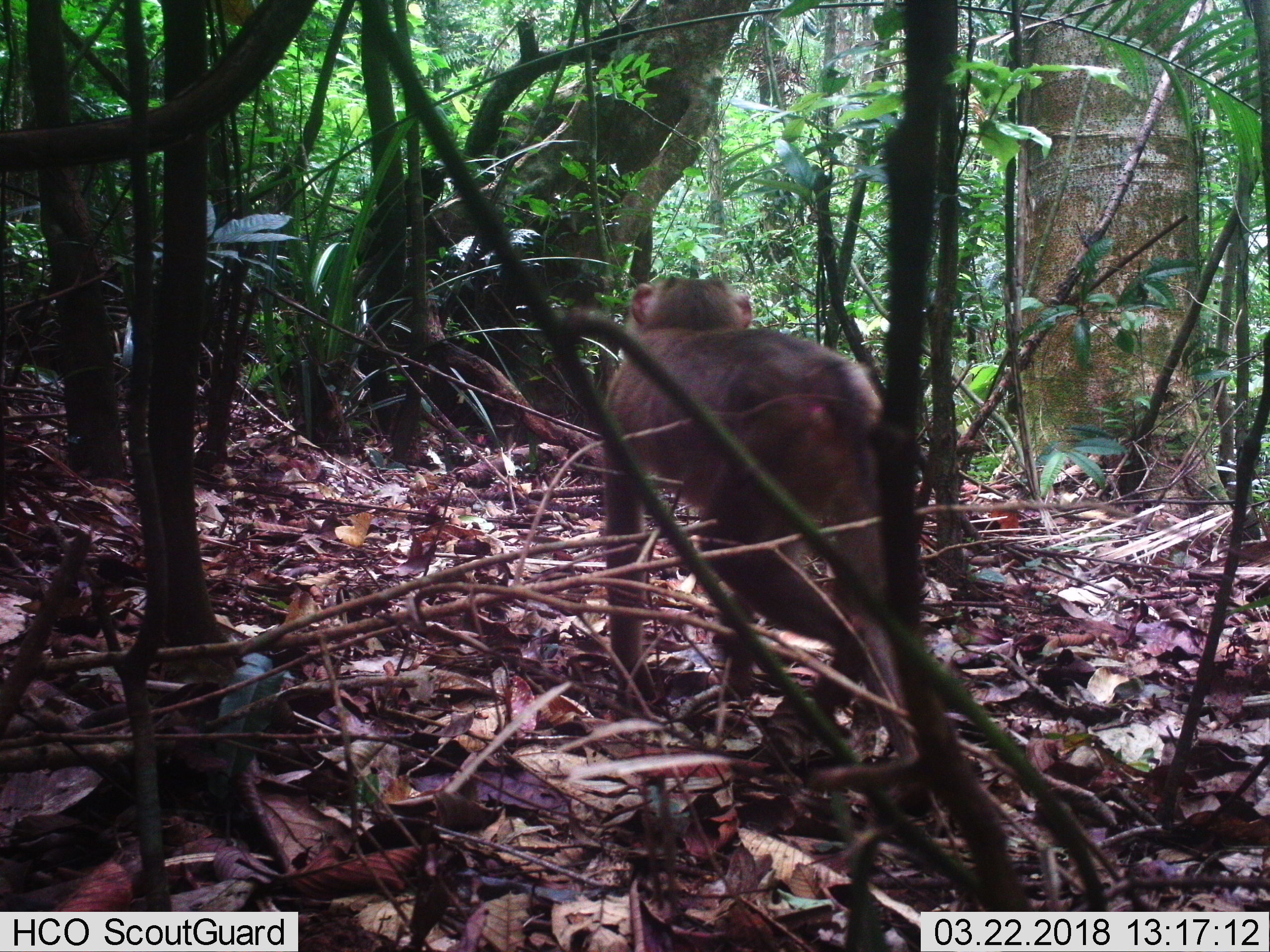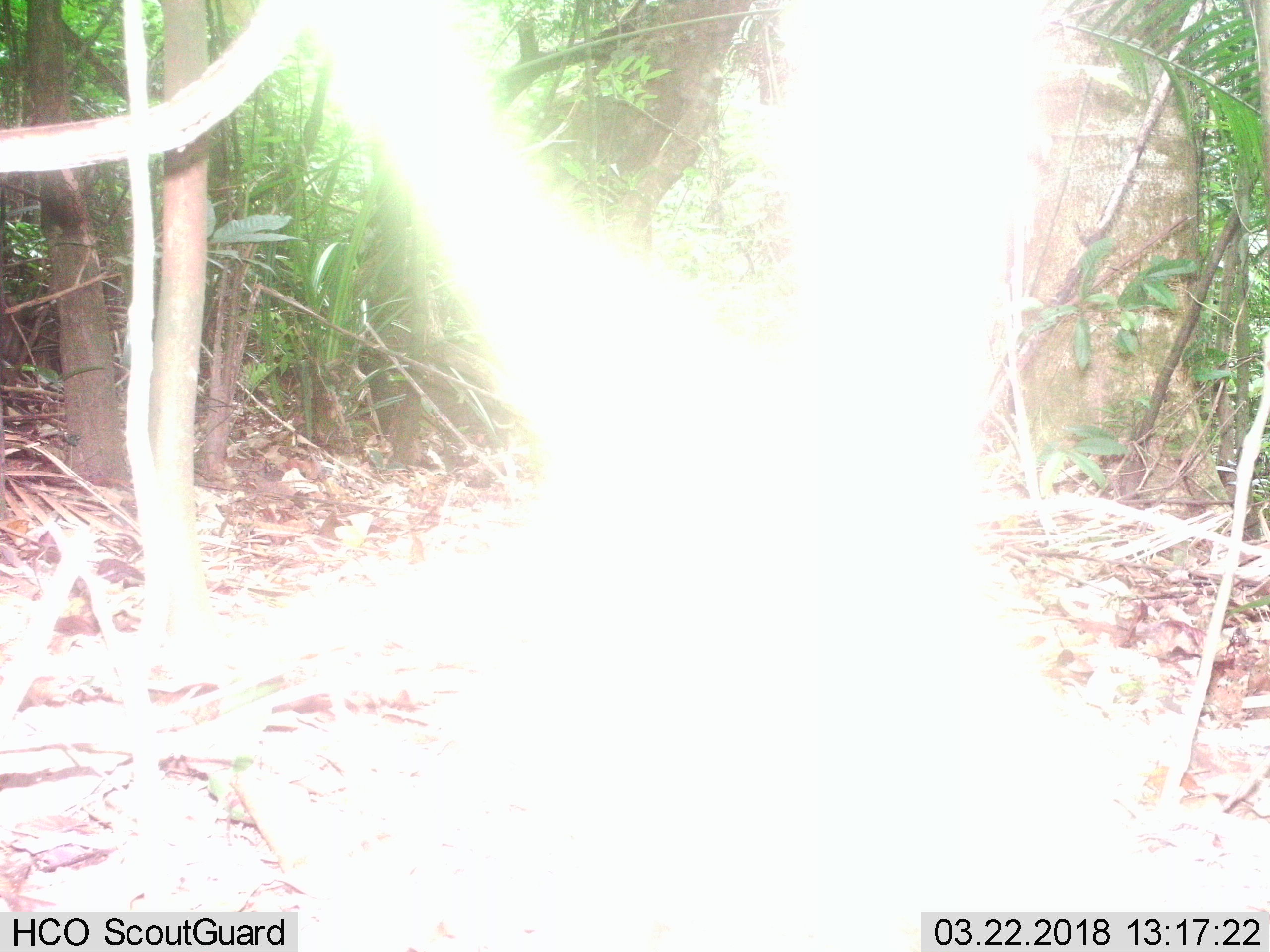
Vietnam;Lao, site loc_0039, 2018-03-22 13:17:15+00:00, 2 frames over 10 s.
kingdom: Animalia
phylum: Chordata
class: Mammalia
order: Primates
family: Cercopithecidae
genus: Macaca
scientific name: Macaca nemestrina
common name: pig-tailed macaque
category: pig tailed macaque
Pig tailed macaque (pig-tailed macaque) (Macaca nemestrina). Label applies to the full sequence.